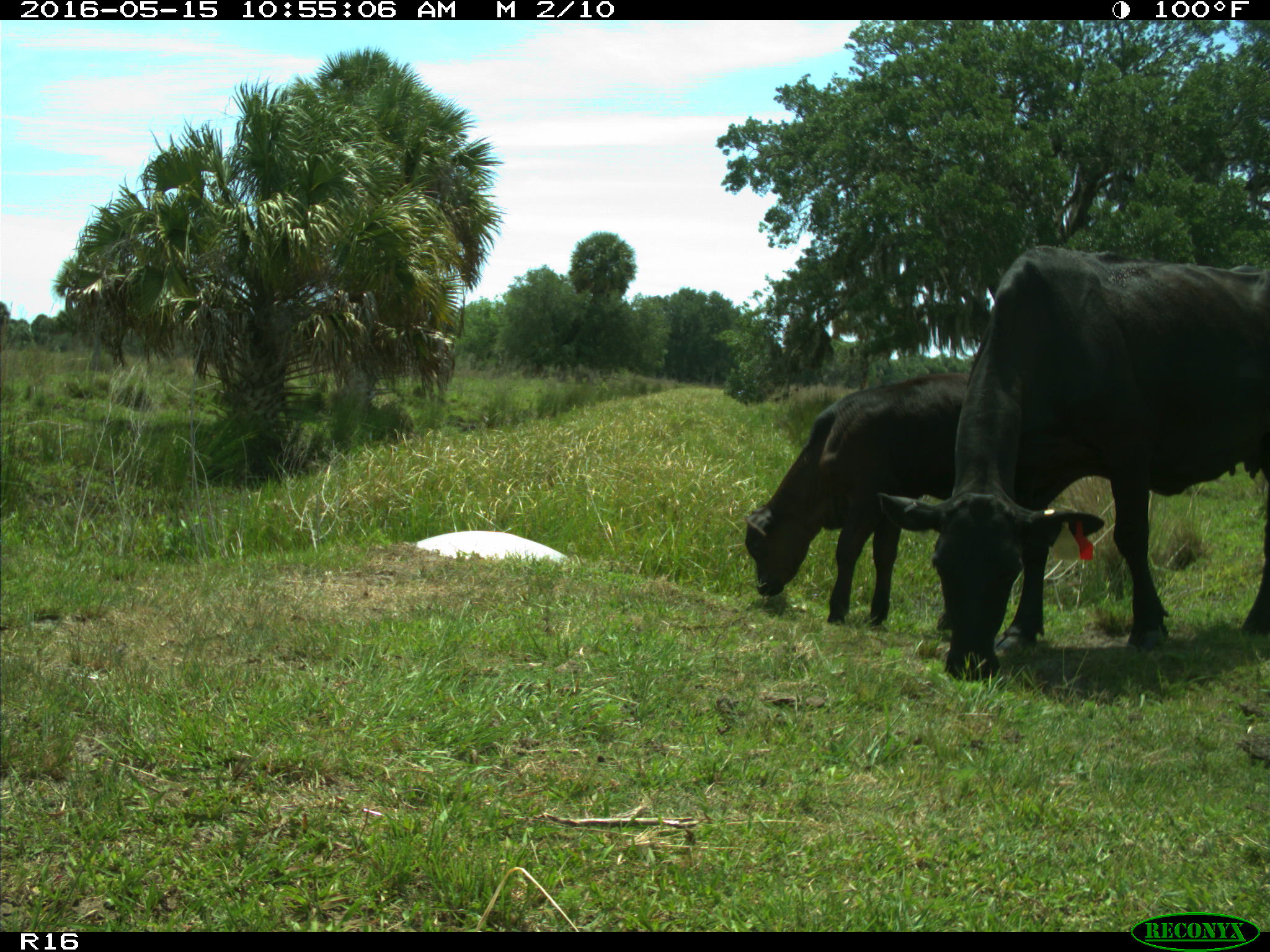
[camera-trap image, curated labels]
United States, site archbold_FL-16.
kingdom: Animalia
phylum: Chordata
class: Mammalia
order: Artiodactyla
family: Bovidae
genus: Bos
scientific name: Bos taurus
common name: domestic cow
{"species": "Bos taurus (domestic cow)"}